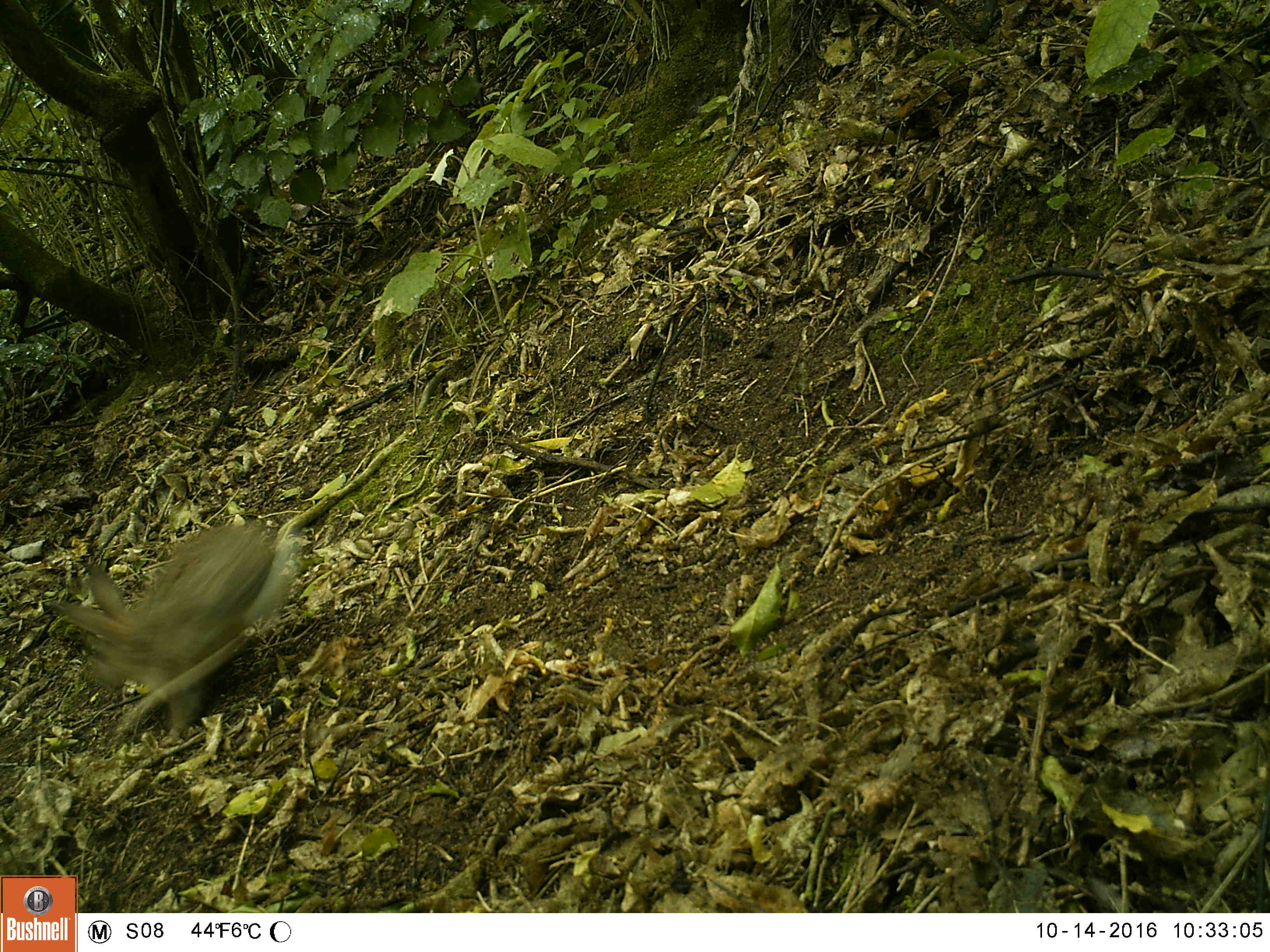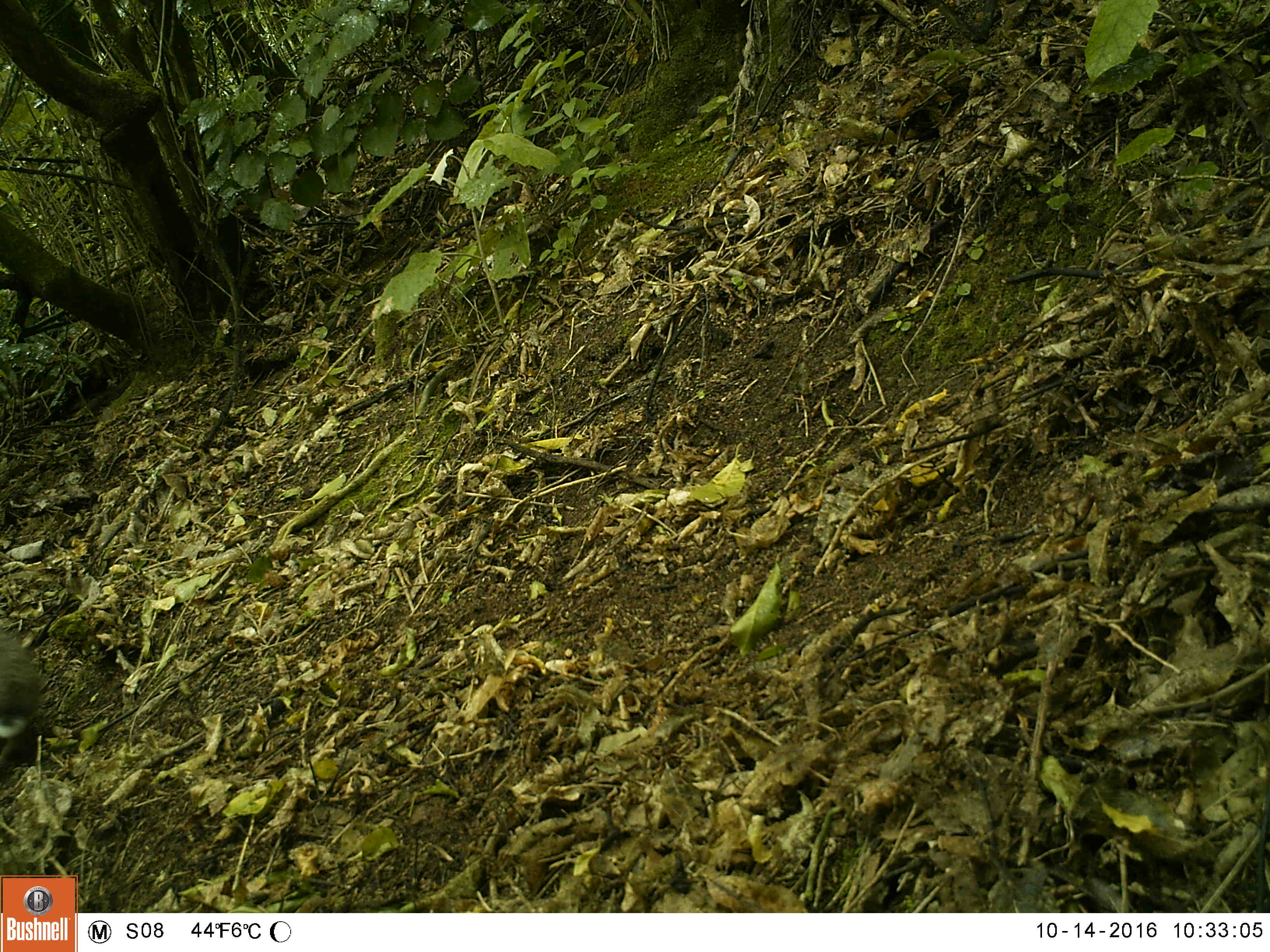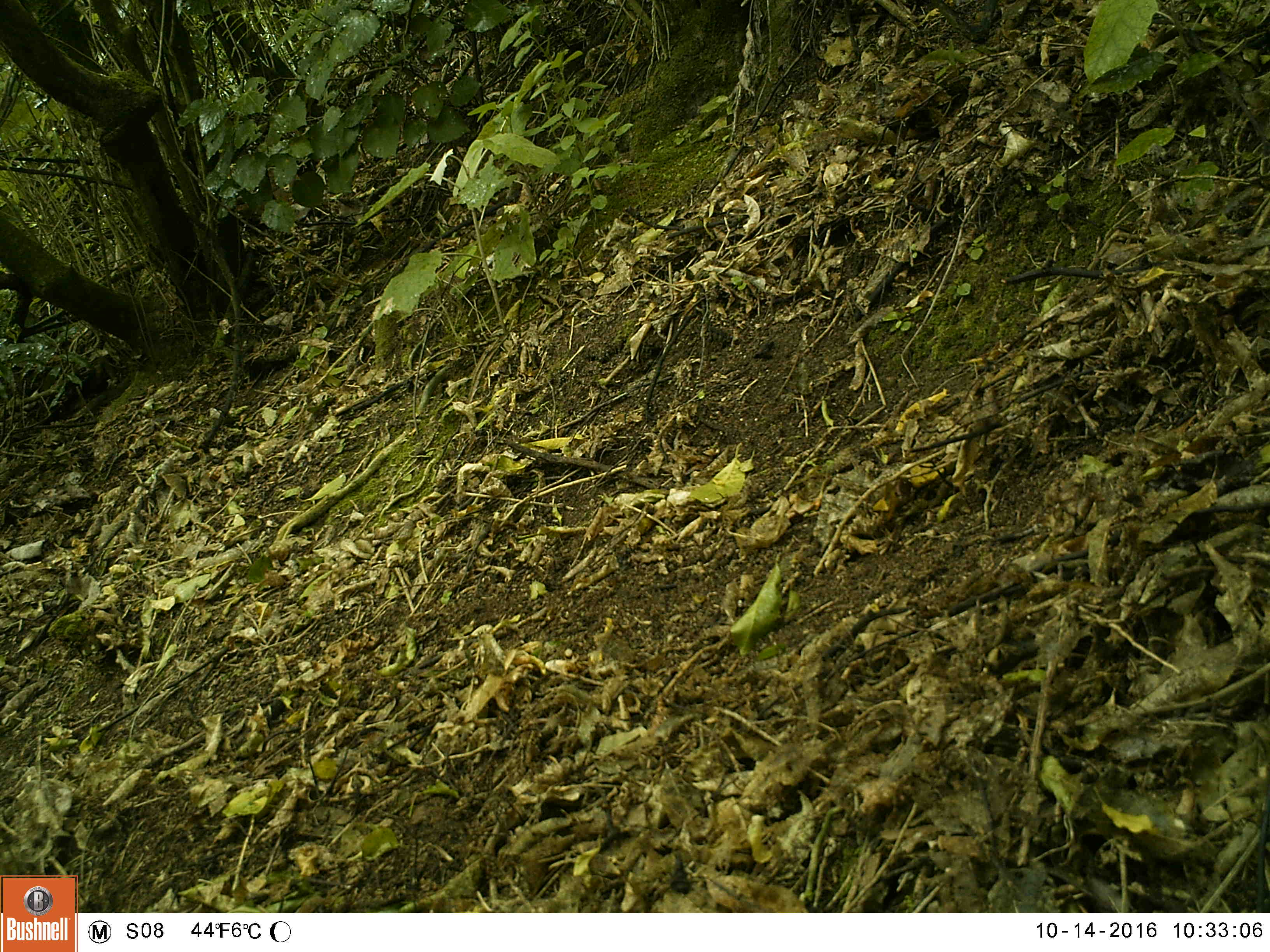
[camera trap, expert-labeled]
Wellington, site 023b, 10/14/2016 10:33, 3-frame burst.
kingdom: Animalia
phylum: Chordata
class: Mammalia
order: Lagomorpha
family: Leporidae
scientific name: Leporidae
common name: rabbit